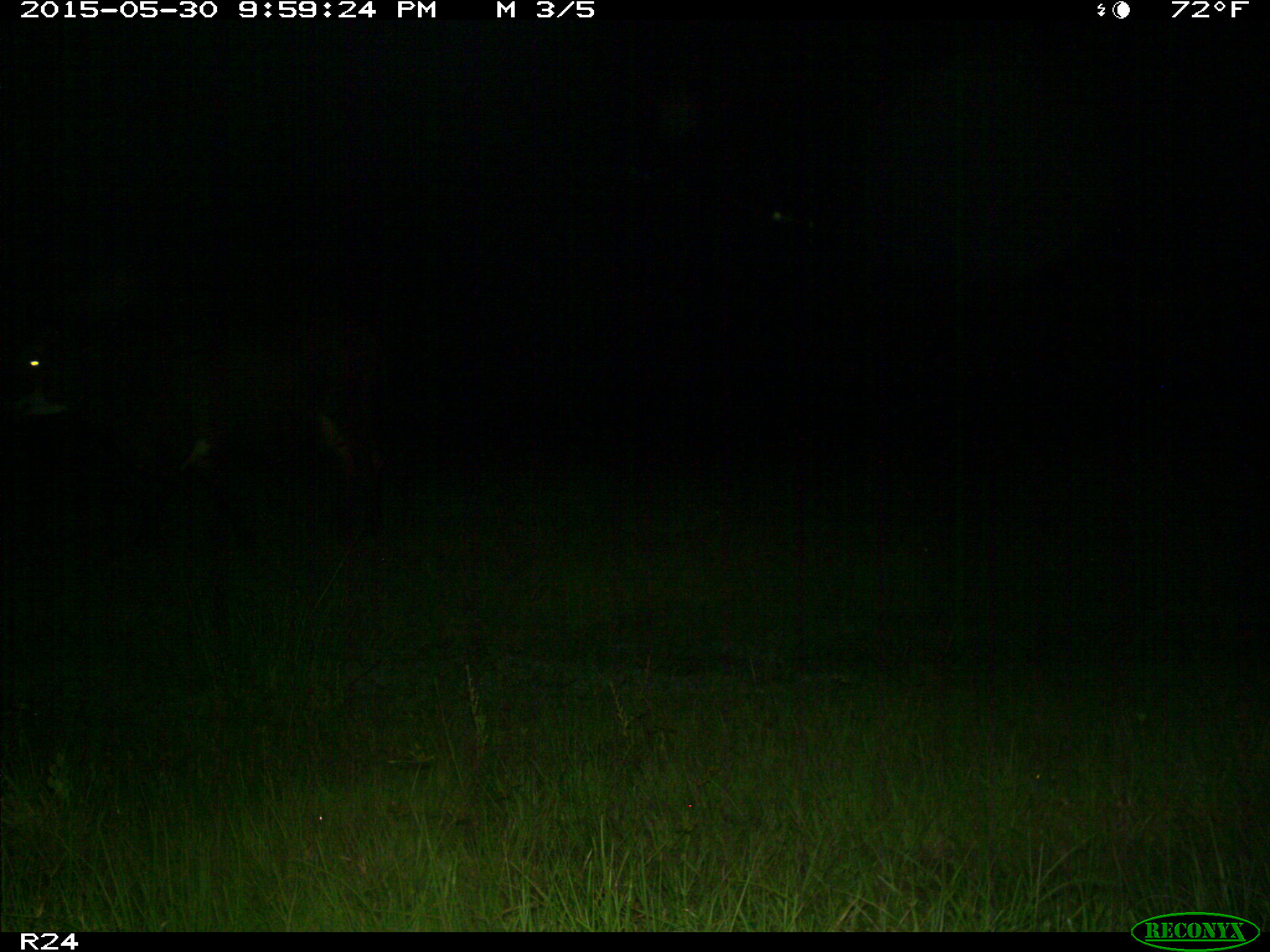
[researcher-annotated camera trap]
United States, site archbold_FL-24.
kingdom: Animalia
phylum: Chordata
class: Mammalia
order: Artiodactyla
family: Bovidae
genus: Bos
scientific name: Bos taurus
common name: domestic cow